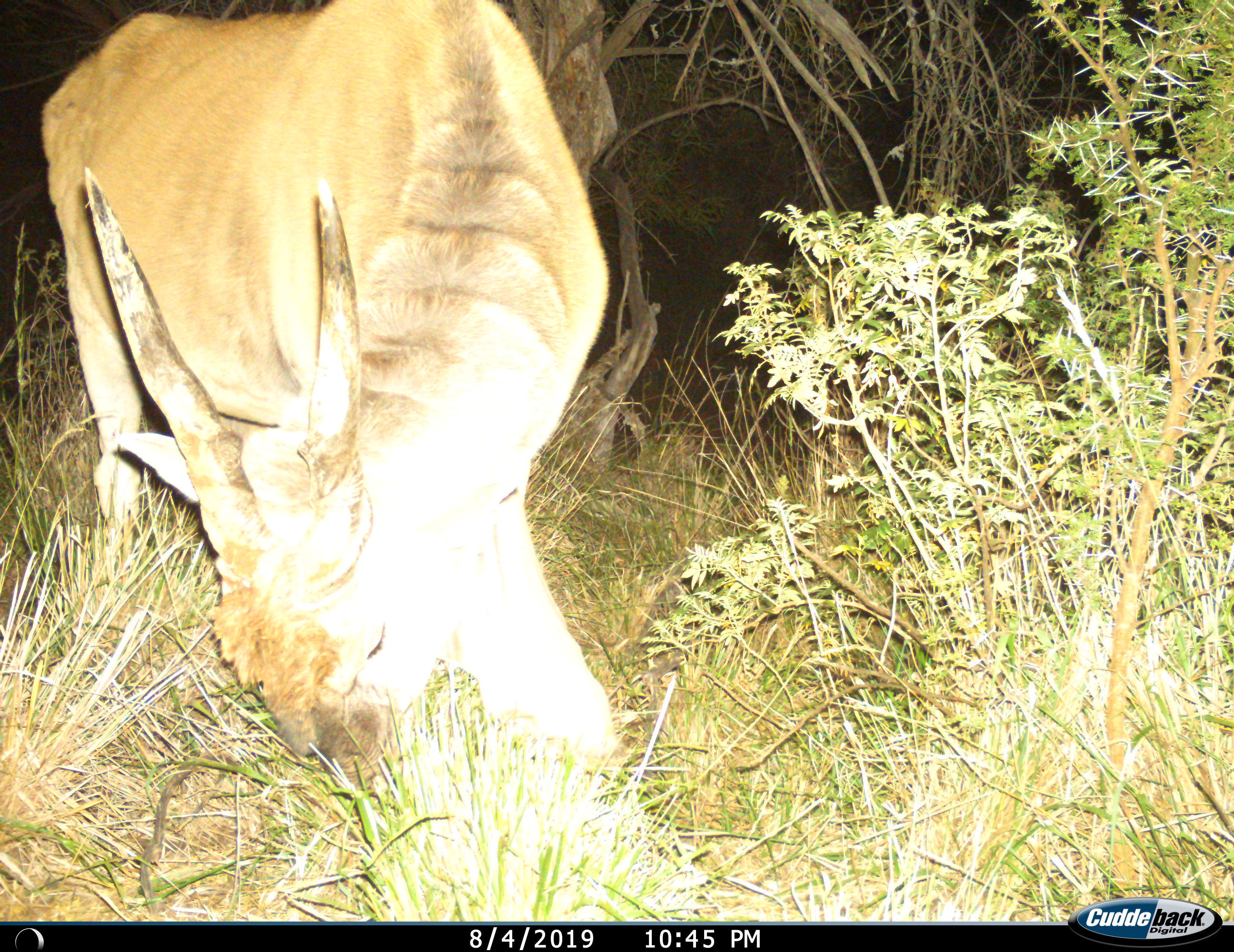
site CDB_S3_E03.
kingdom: Animalia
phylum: Chordata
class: Mammalia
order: Artiodactyla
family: Bovidae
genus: Tragelaphus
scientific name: Tragelaphus oryx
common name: eland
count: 1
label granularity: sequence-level